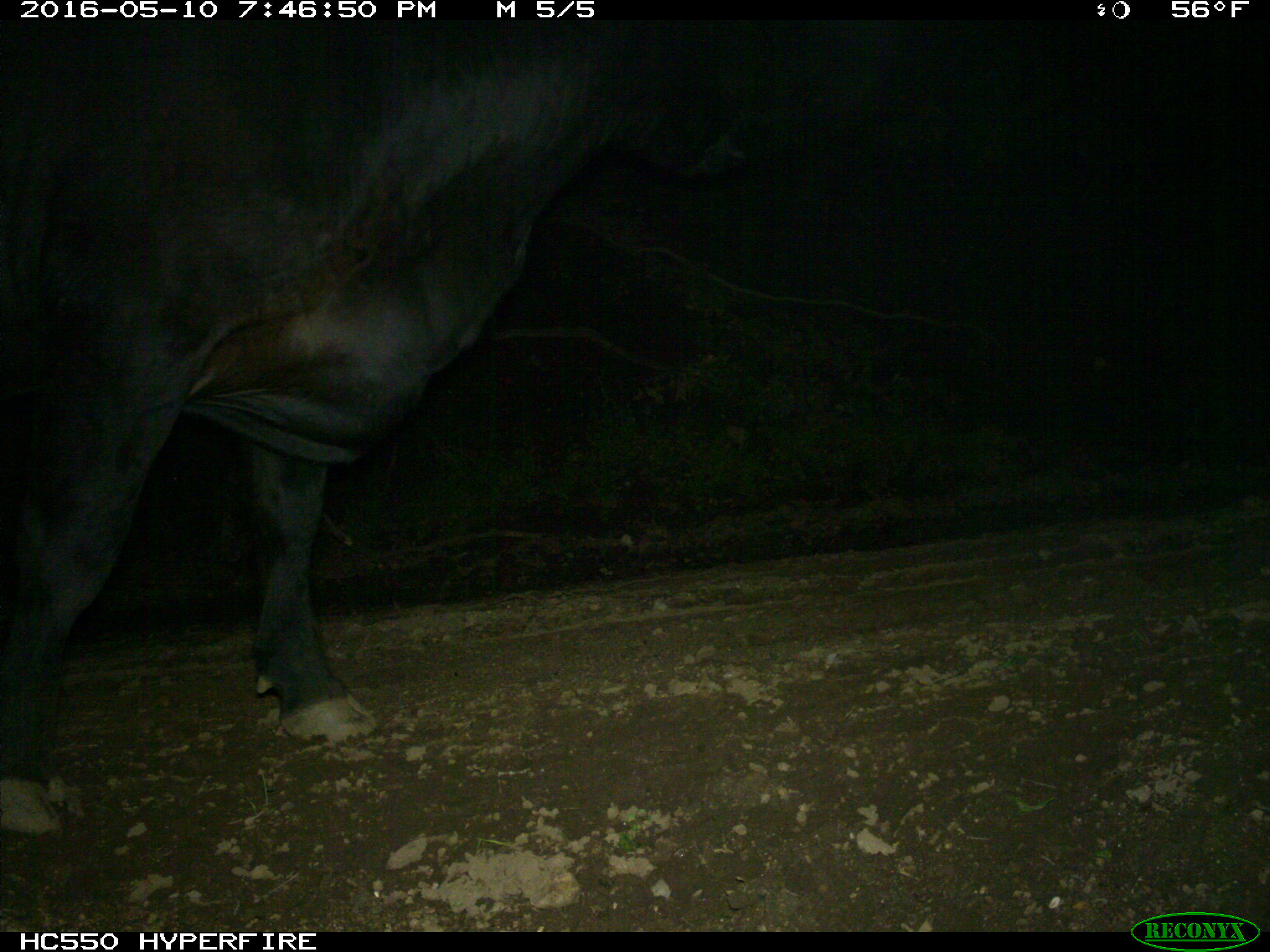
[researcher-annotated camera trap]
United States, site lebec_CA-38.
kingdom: Animalia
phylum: Chordata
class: Mammalia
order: Artiodactyla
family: Bovidae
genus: Bos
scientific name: Bos taurus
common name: domestic cow